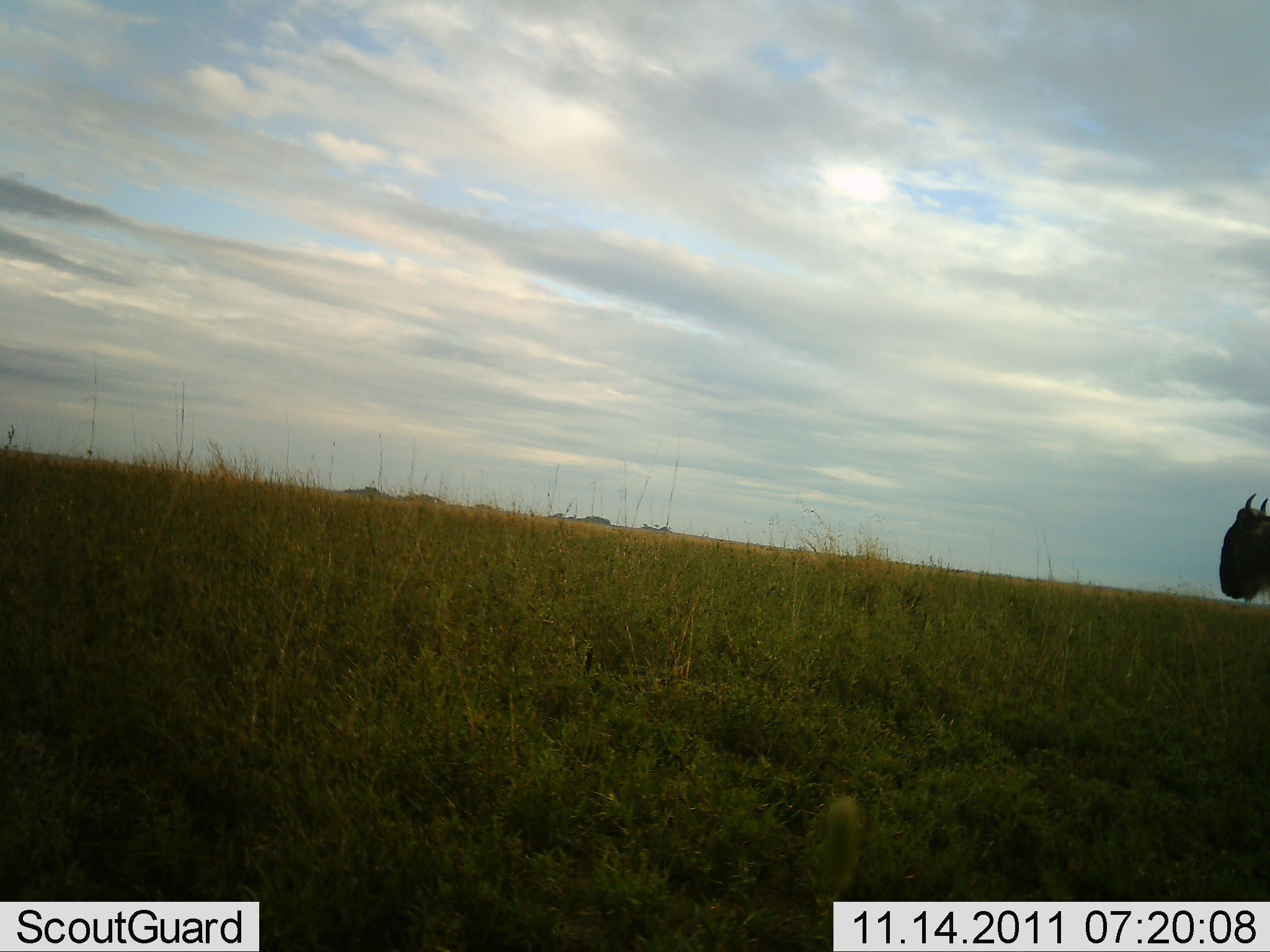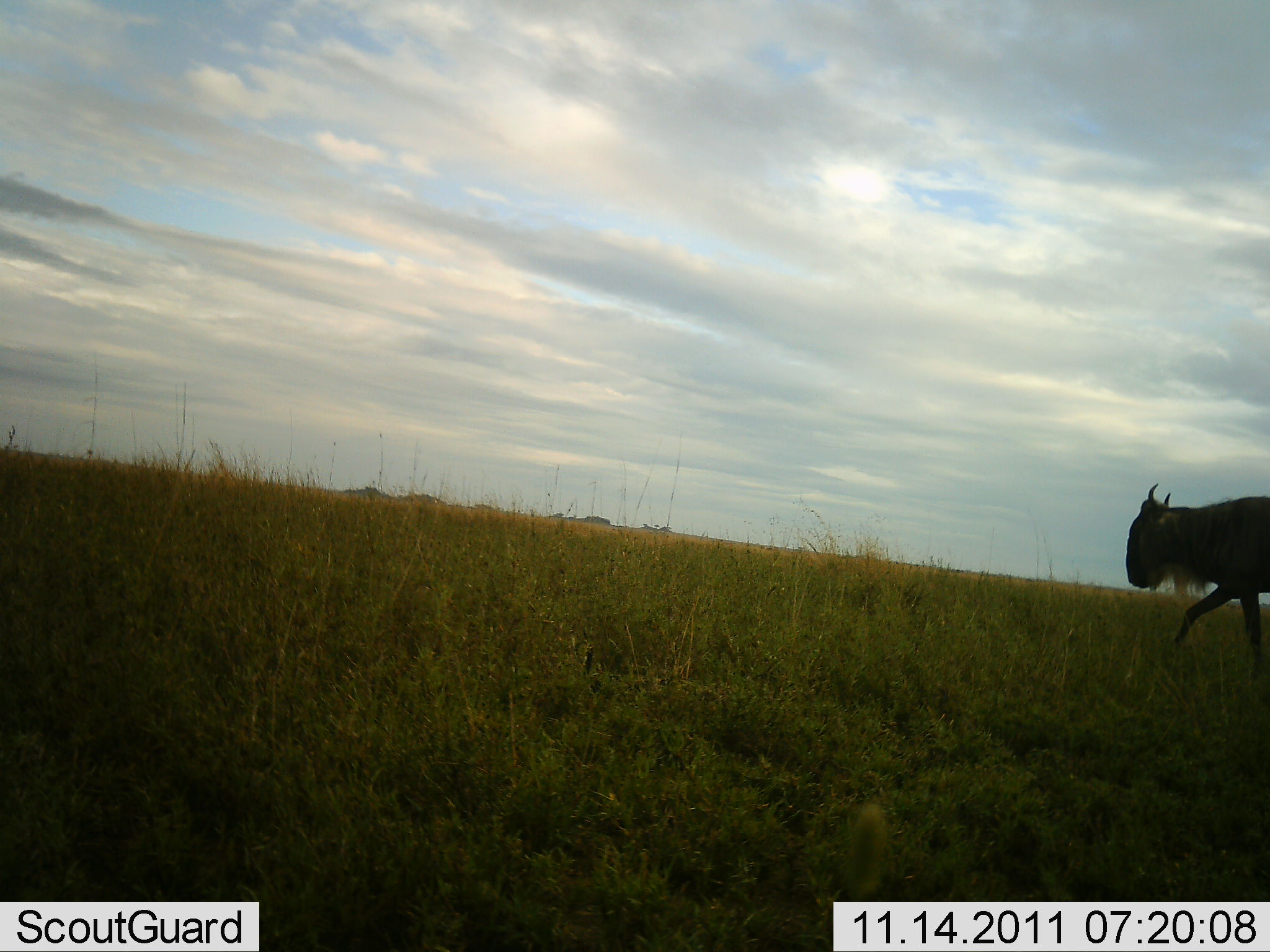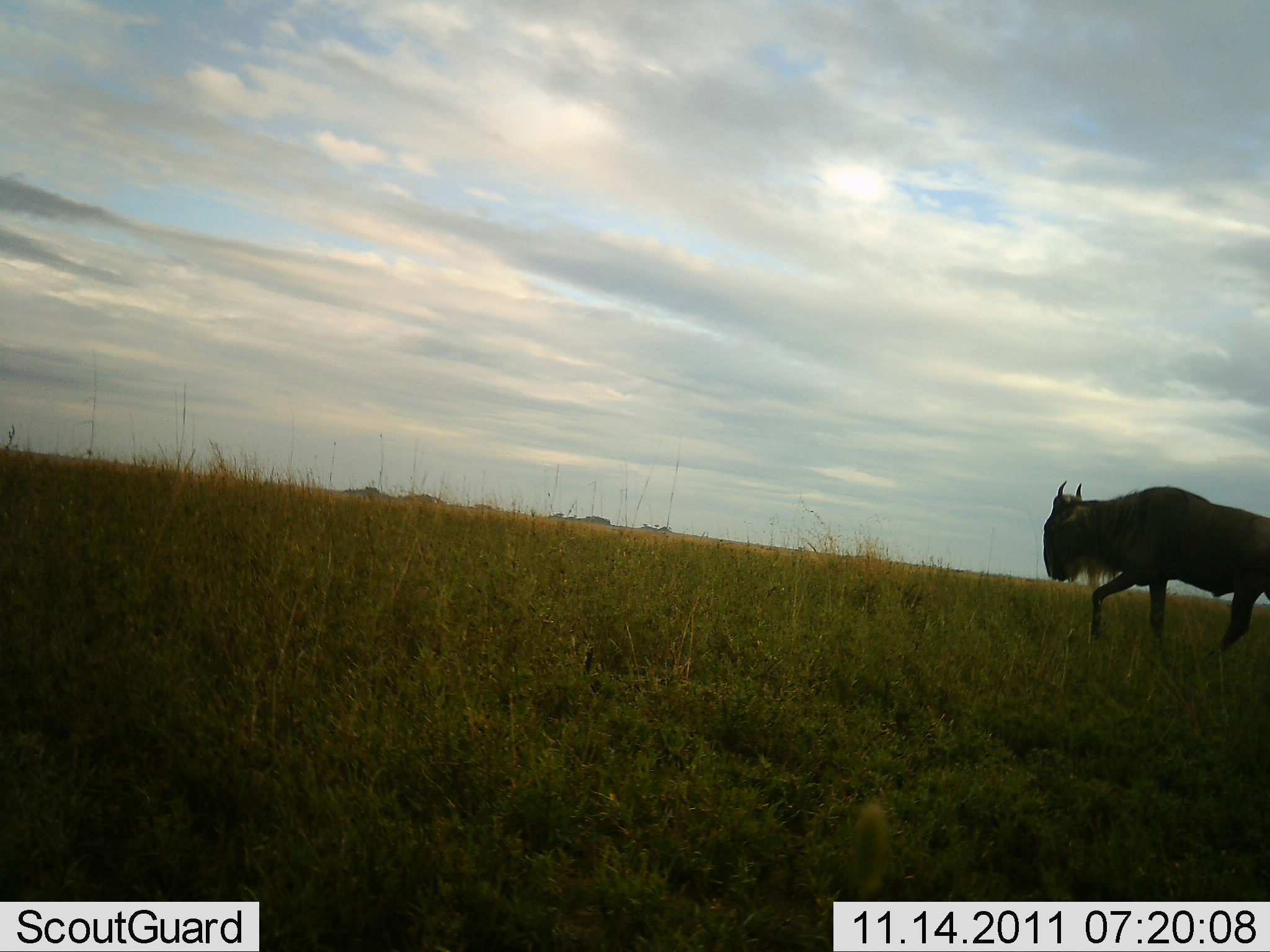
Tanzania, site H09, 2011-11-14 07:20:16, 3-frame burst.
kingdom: Animalia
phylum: Chordata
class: Mammalia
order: Artiodactyla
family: Bovidae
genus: Connochaetes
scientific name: Connochaetes taurinus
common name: blue wildebeest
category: wildebeest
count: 1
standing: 0%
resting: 0%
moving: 100%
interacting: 0%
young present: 0%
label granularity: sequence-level